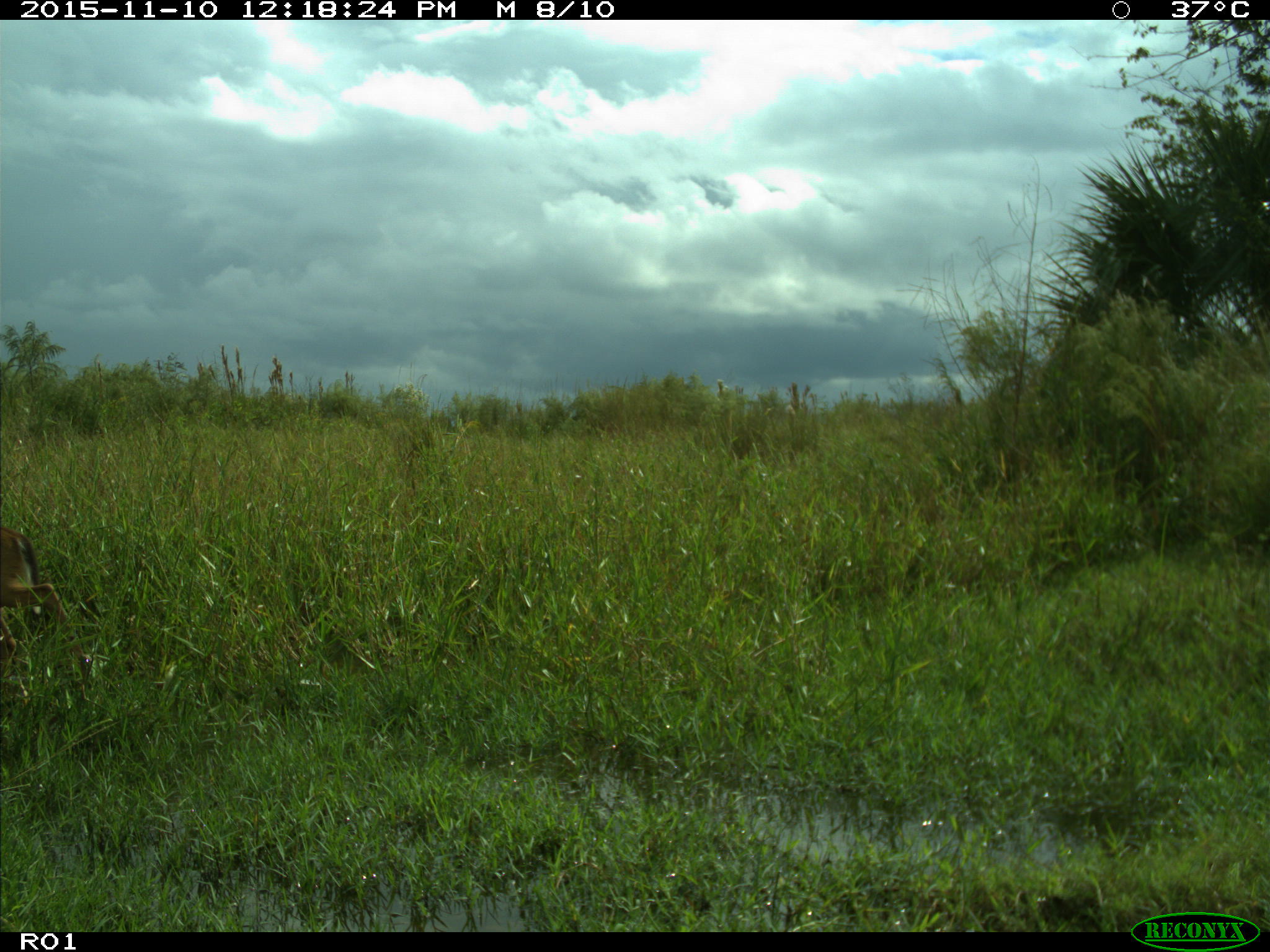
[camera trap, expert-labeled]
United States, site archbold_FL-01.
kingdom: Animalia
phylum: Chordata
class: Mammalia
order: Artiodactyla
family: Cervidae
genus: Odocoileus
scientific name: Odocoileus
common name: deer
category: unidentified deer